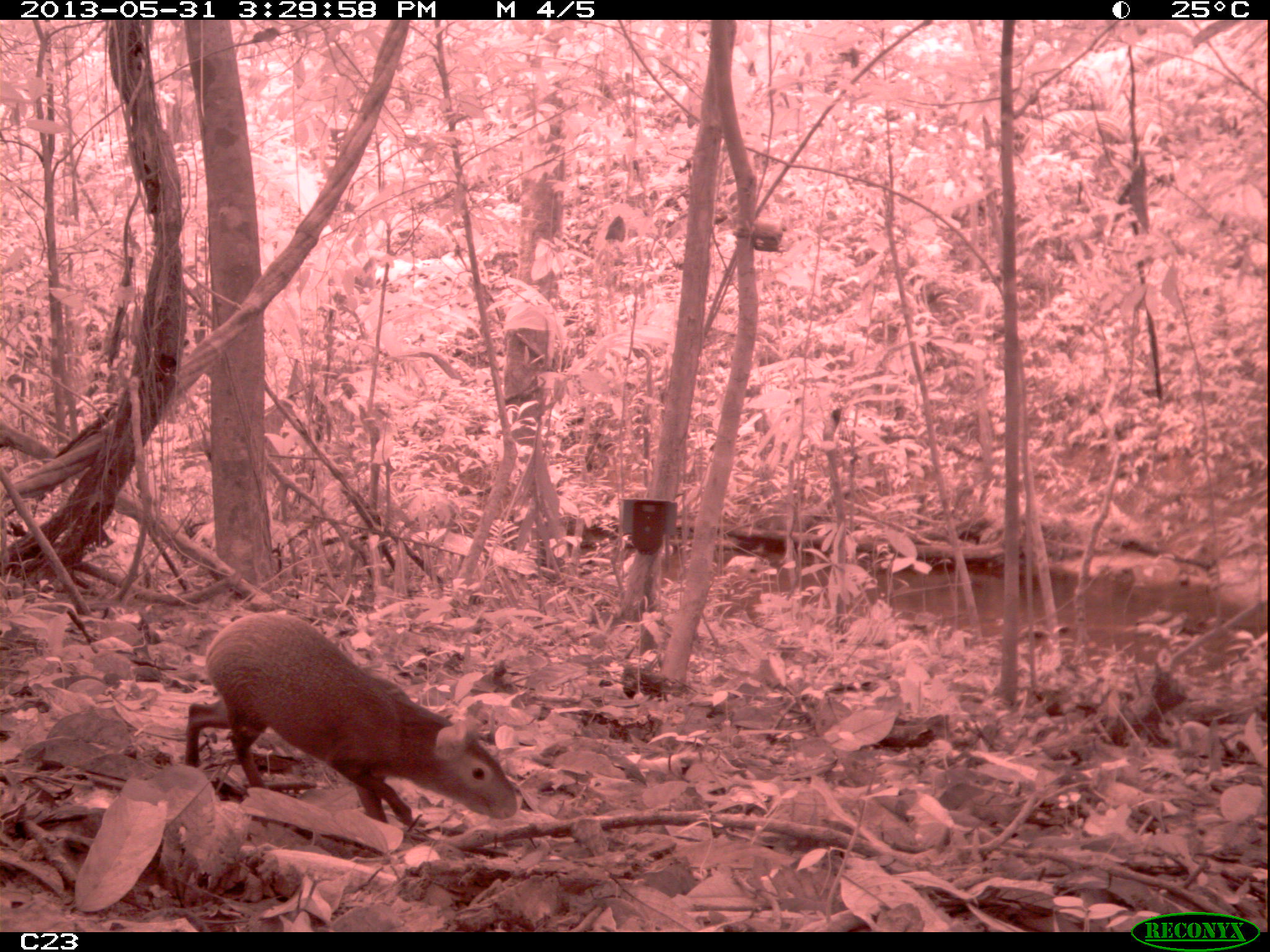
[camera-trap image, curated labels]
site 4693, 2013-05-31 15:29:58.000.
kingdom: Animalia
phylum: Chordata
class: Mammalia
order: Rodentia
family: Dasyproctidae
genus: Dasyprocta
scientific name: Dasyprocta leporina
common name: red-rumped agouti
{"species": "Dasyprocta leporina (red-rumped agouti)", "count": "1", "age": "adult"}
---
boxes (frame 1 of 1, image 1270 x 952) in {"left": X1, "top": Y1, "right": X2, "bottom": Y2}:
dasyprocta leporina: {"left": 183, "top": 613, "right": 516, "bottom": 825}